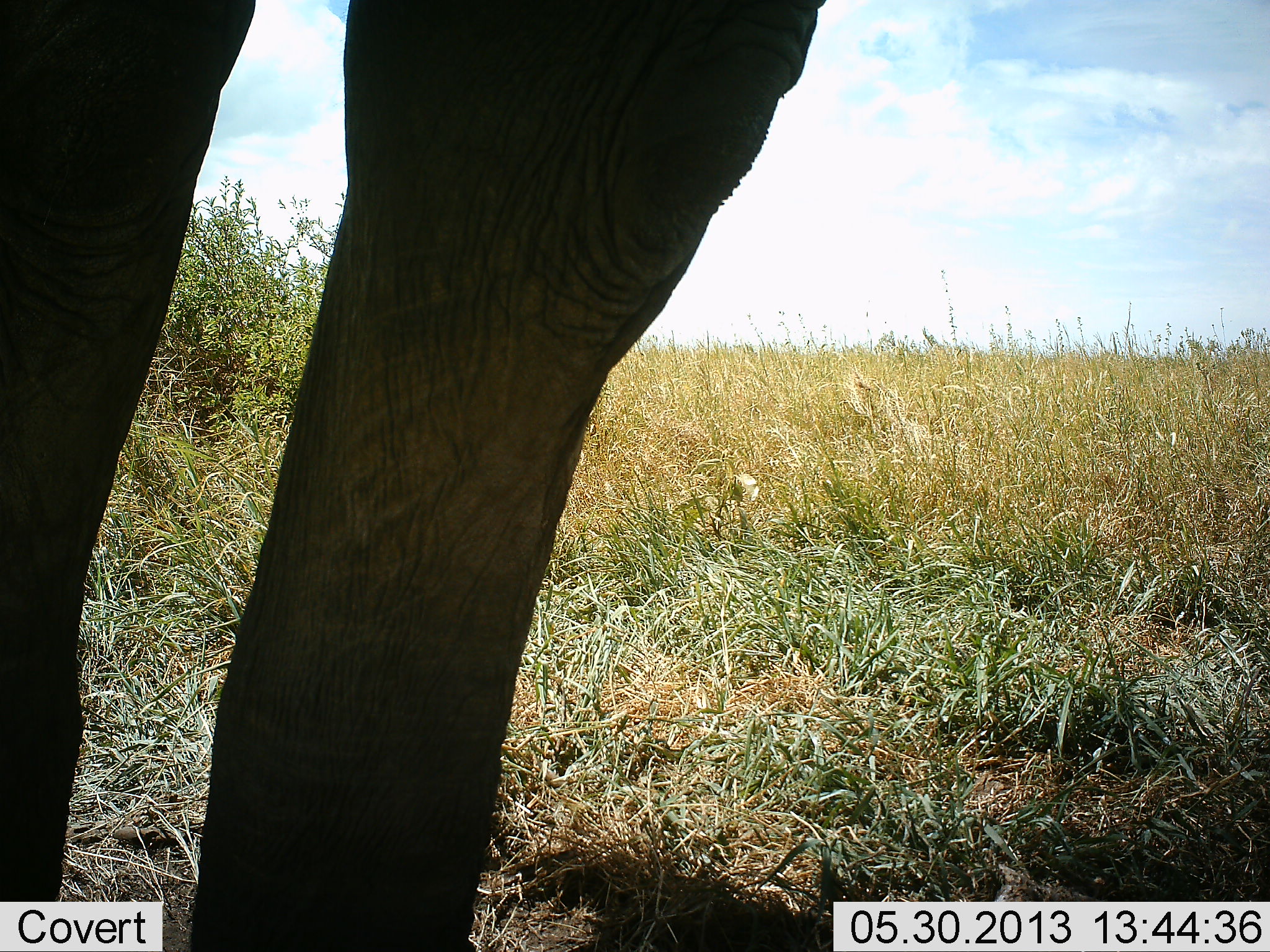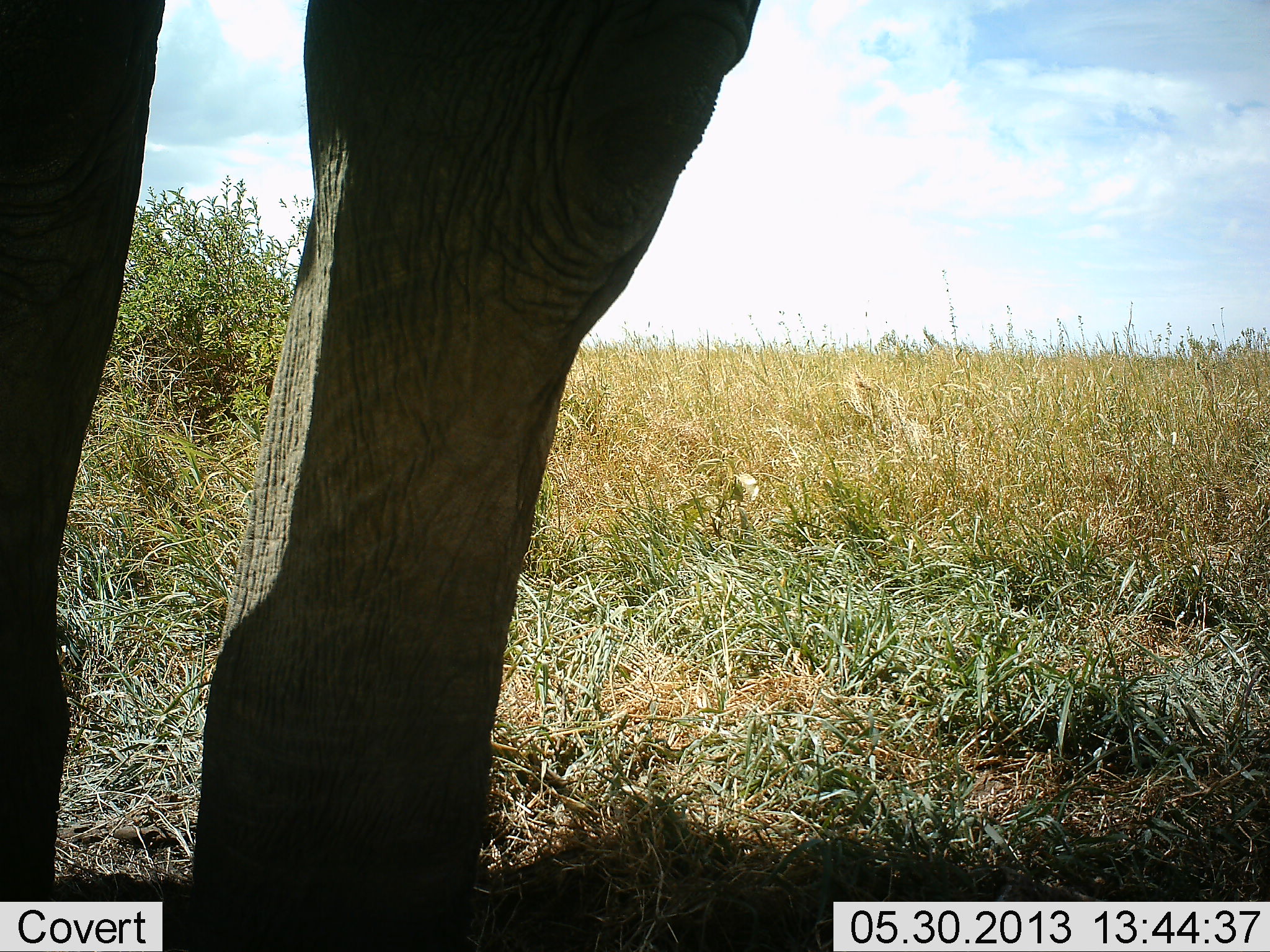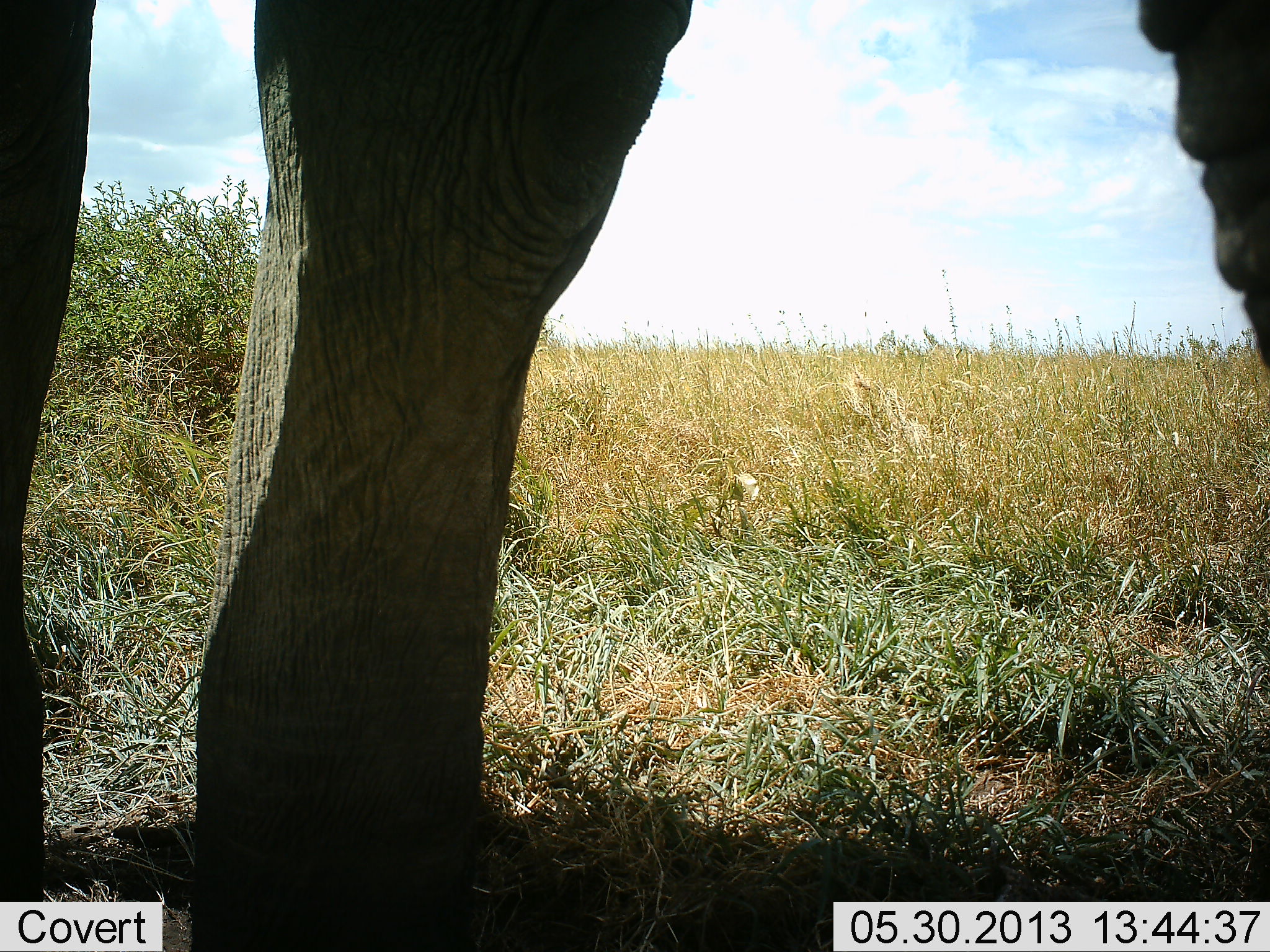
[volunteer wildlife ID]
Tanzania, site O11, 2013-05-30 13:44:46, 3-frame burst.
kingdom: Animalia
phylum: Chordata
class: Mammalia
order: Proboscidea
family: Elephantidae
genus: Loxodonta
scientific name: Loxodonta africana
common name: african bush elephant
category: elephant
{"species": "elephant (african bush elephant) (Loxodonta africana)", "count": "1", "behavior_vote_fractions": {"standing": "79%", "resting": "3%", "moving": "18%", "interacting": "0%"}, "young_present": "0%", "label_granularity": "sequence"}